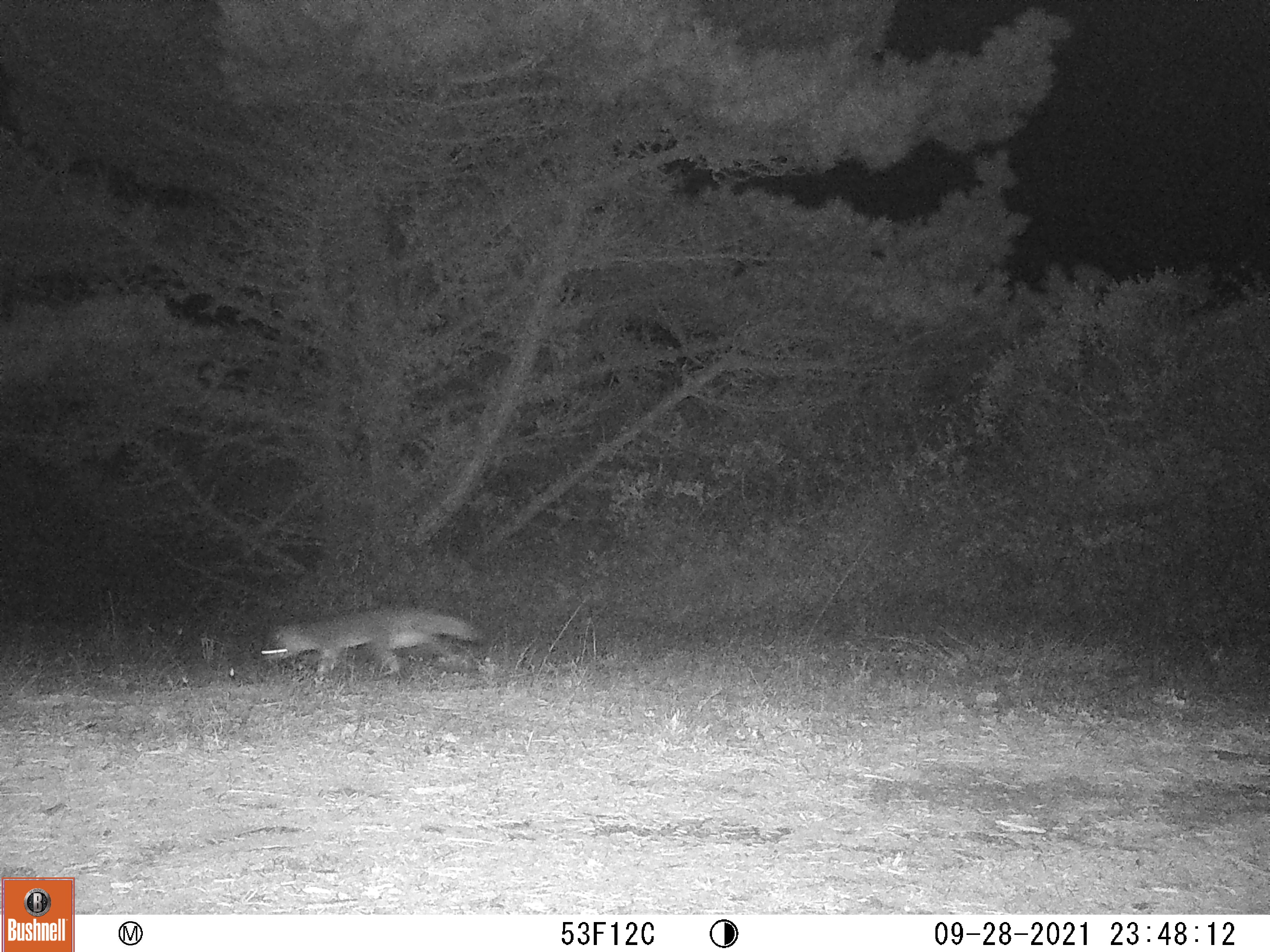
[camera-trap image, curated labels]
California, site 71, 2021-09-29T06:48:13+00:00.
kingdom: Animalia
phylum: Chordata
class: Mammalia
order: Carnivora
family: Canidae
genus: Urocyon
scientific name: Urocyon cinereoargenteus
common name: gray fox